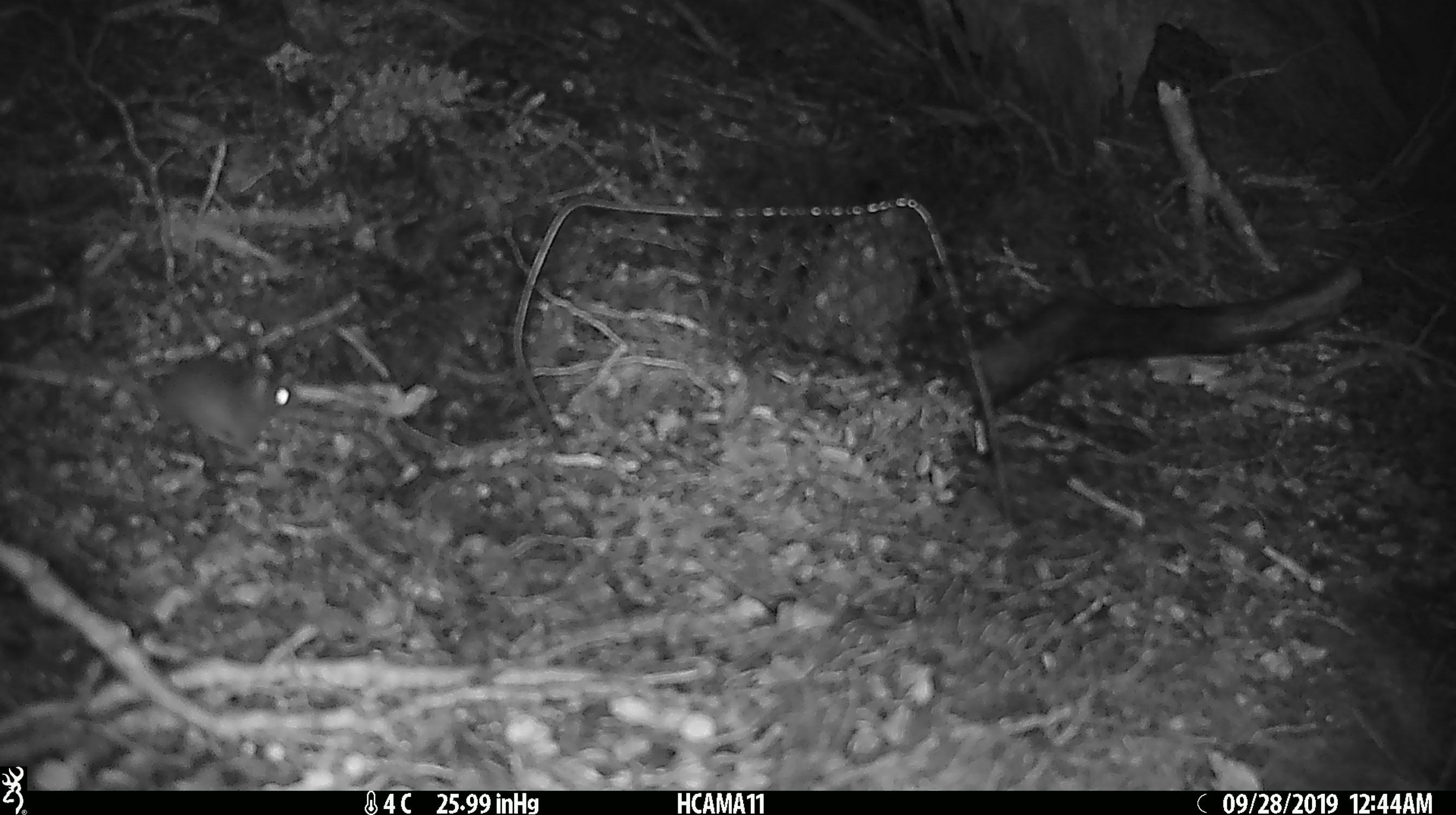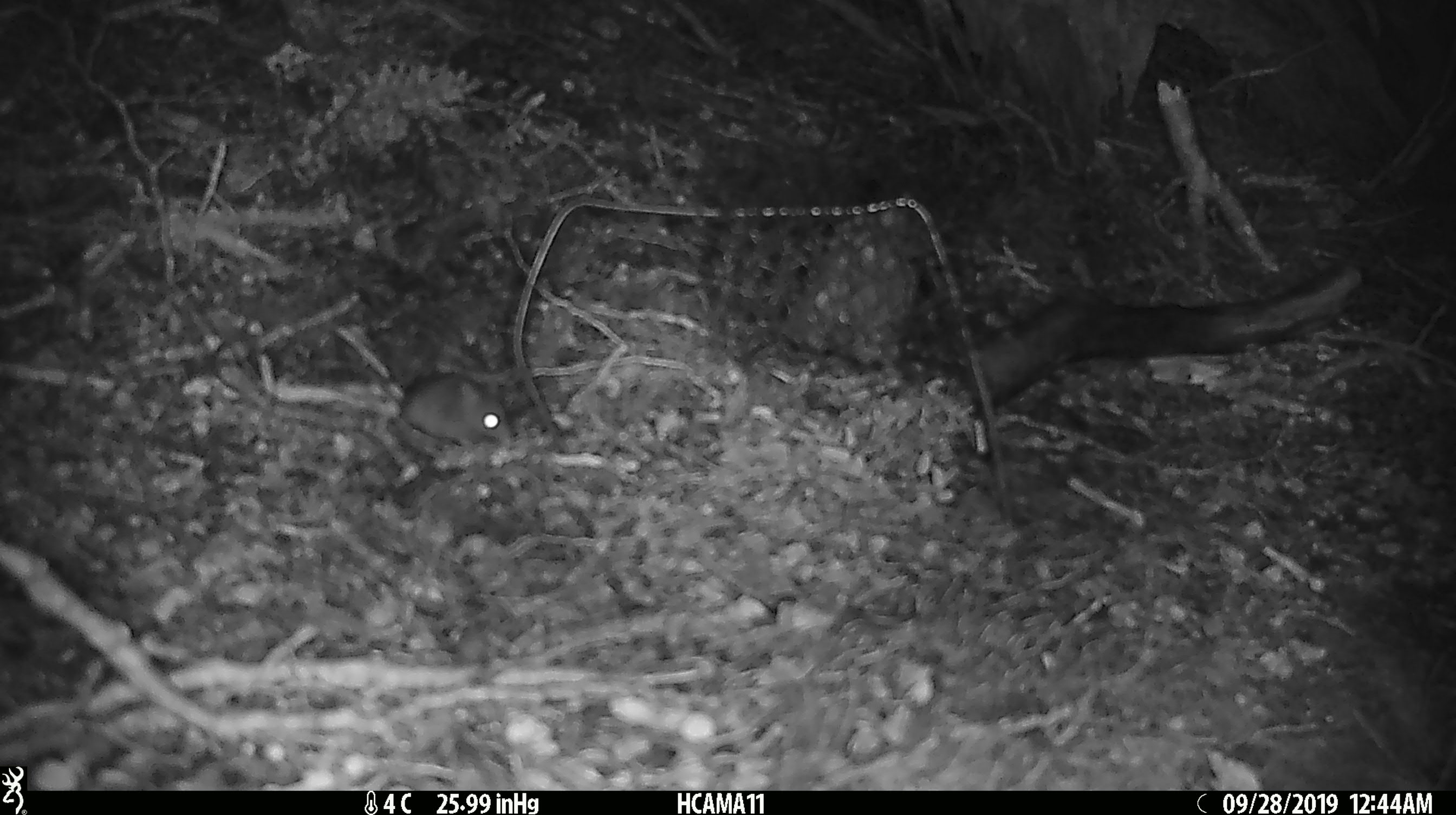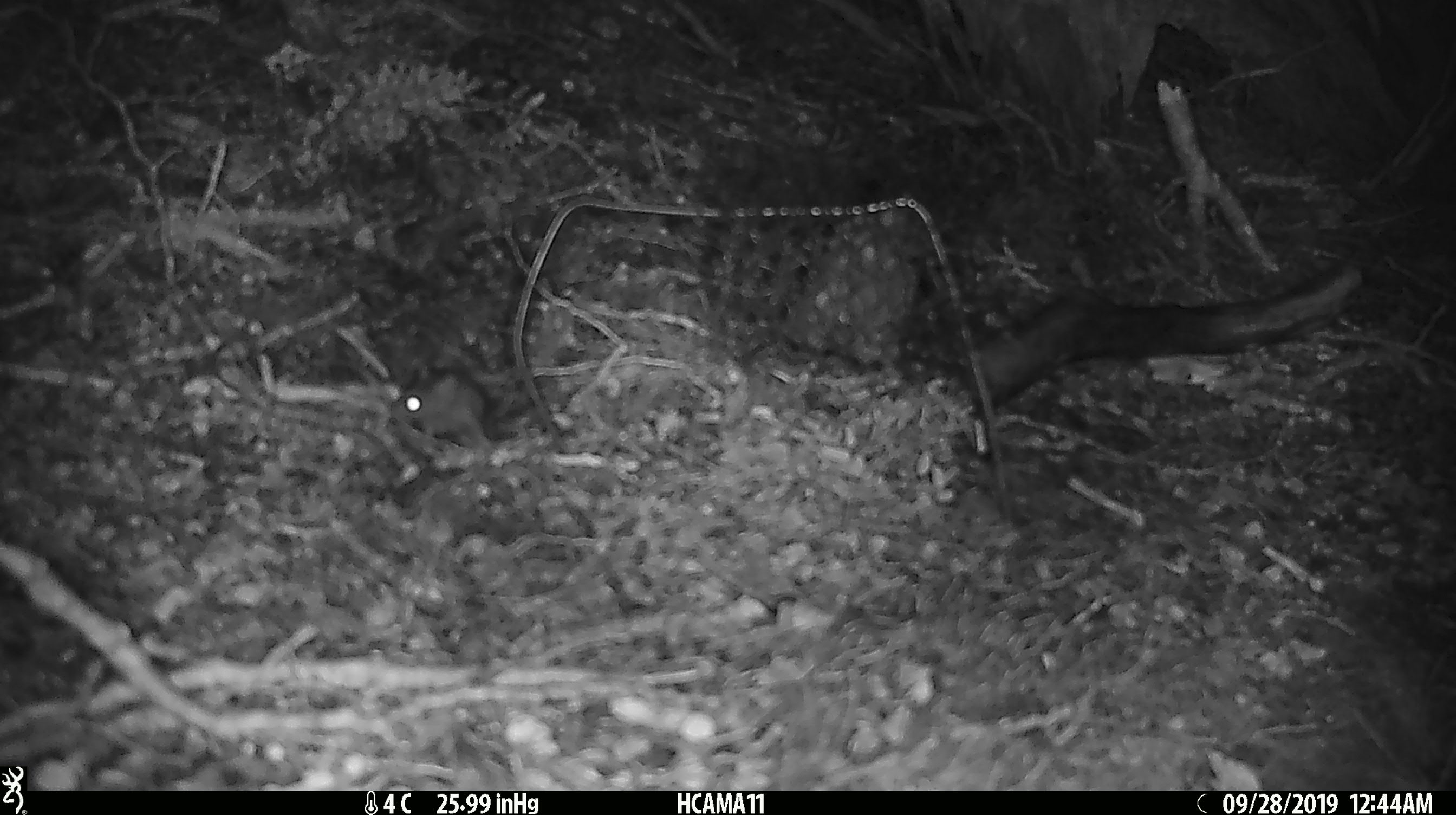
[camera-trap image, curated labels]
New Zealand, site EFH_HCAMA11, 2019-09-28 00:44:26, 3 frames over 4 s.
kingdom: Animalia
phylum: Chordata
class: Mammalia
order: Rodentia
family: Muridae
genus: Mus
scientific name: Mus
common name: mouse